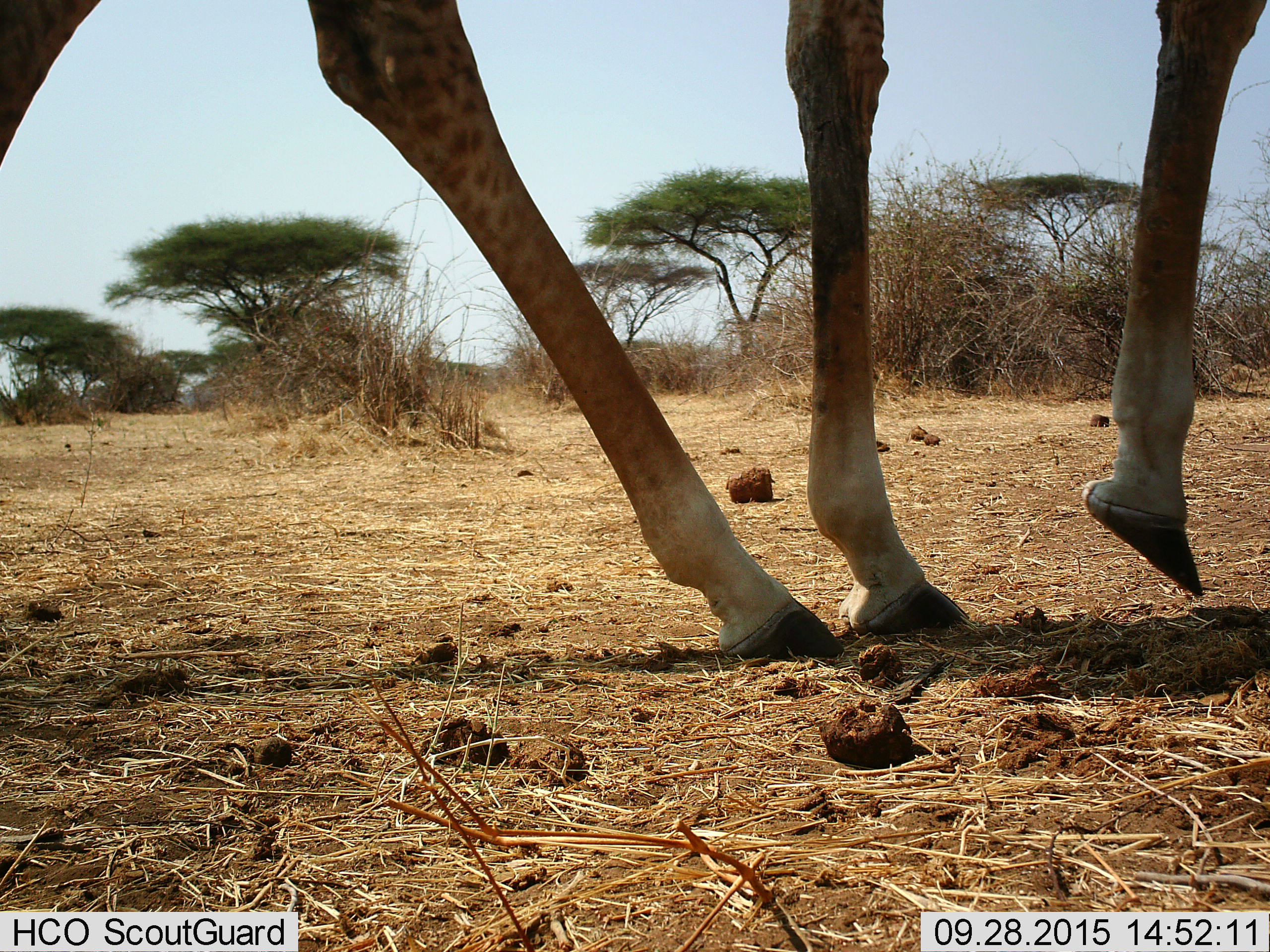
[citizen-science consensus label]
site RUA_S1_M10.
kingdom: Animalia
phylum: Chordata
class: Mammalia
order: Artiodactyla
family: Giraffidae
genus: Giraffa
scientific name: Giraffa camelopardalis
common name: giraffe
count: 1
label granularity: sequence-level